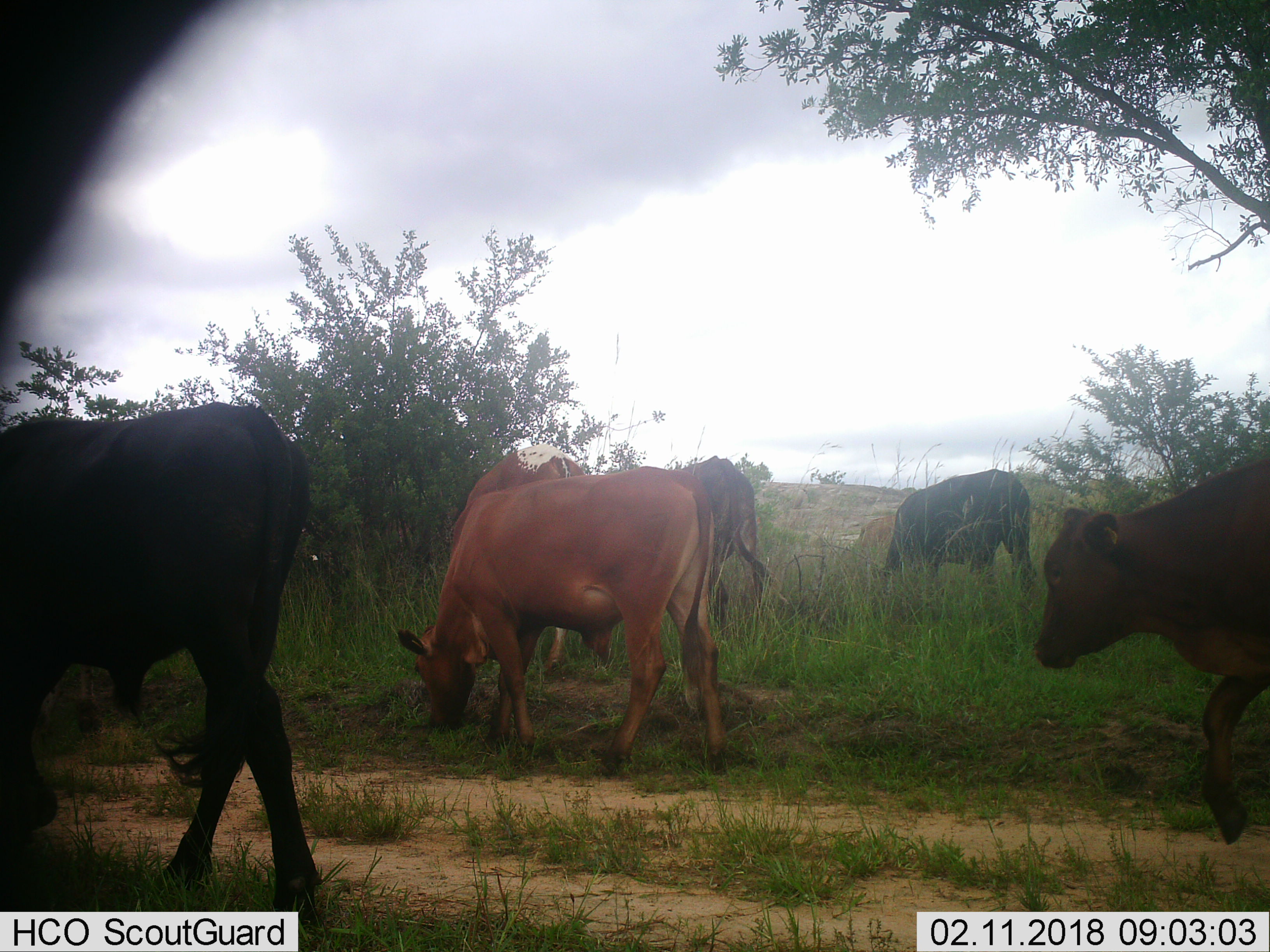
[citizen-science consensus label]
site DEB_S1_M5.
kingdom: Animalia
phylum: Chordata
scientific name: Vertebrata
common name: domestic animal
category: domesticanimal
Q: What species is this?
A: Domesticanimal (domestic animal) (Vertebrata).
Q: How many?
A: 6.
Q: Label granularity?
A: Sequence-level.